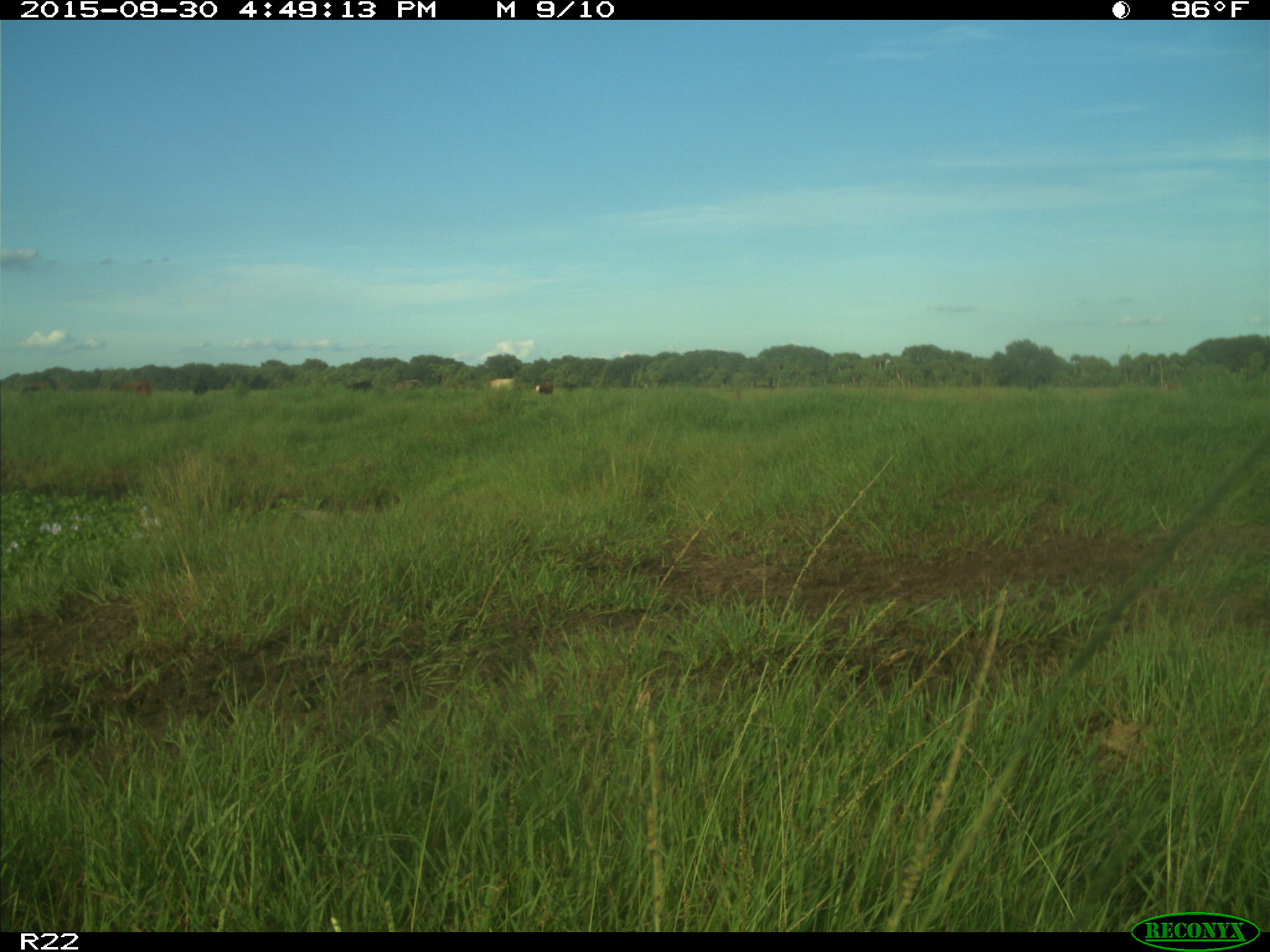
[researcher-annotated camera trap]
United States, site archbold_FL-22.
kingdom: Animalia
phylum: Chordata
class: Mammalia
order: Artiodactyla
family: Bovidae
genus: Bos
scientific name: Bos taurus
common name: domestic cow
Bos taurus (domestic cow).